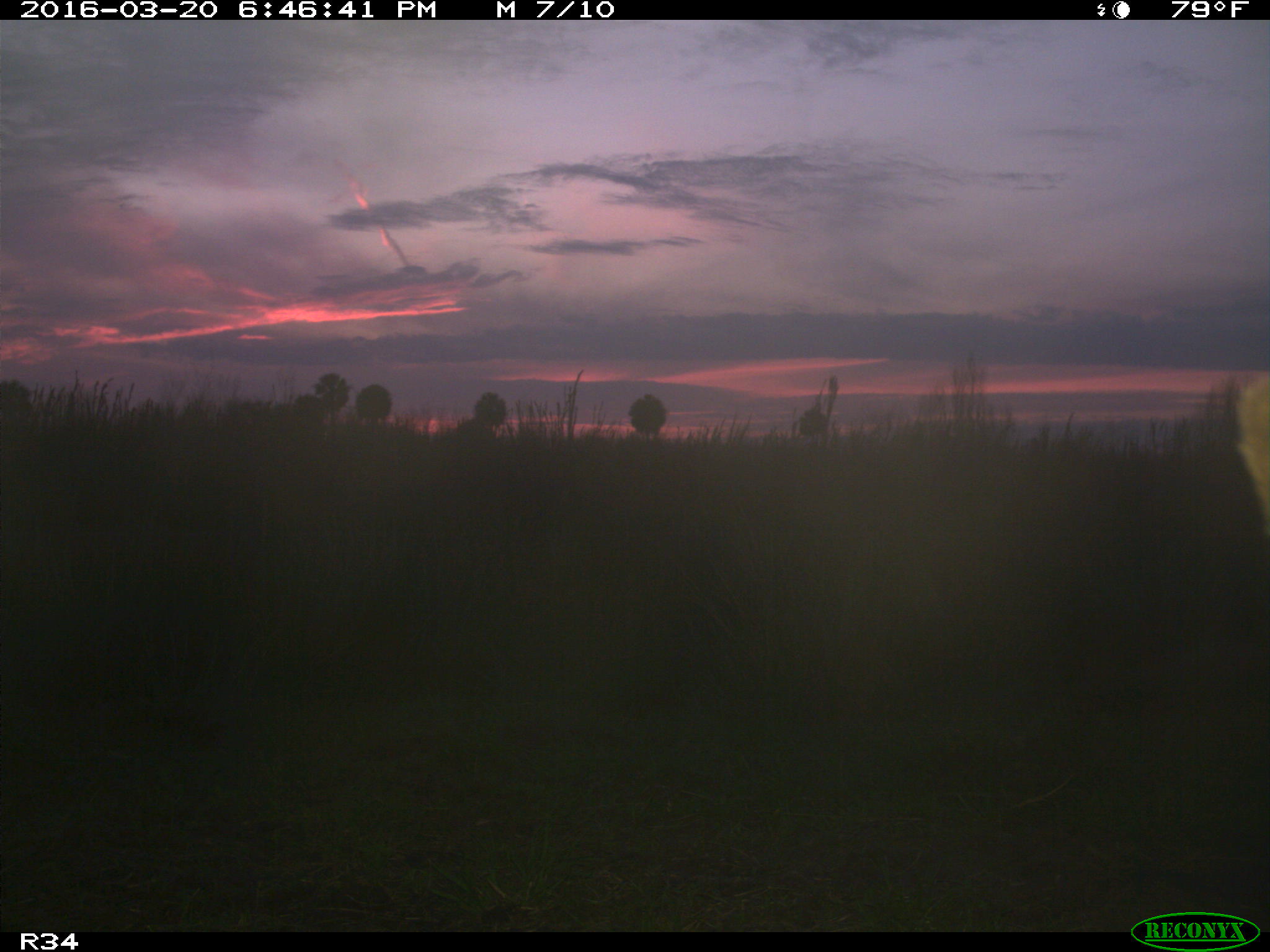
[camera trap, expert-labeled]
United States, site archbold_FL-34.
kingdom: Animalia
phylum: Chordata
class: Mammalia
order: Artiodactyla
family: Bovidae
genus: Bos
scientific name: Bos taurus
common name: domestic cow